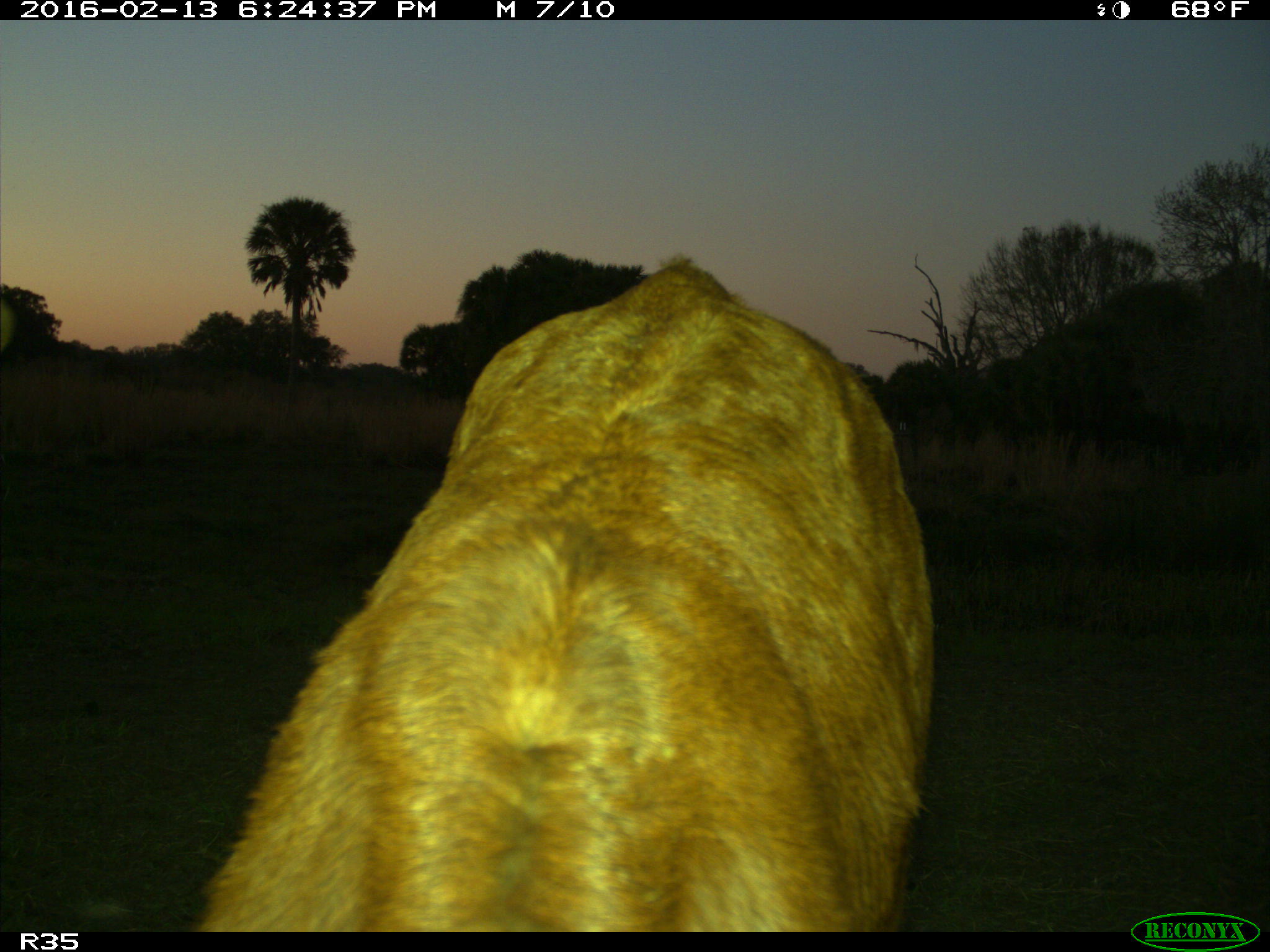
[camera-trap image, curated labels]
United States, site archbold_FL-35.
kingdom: Animalia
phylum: Chordata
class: Mammalia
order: Artiodactyla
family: Bovidae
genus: Bos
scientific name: Bos taurus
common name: domestic cow